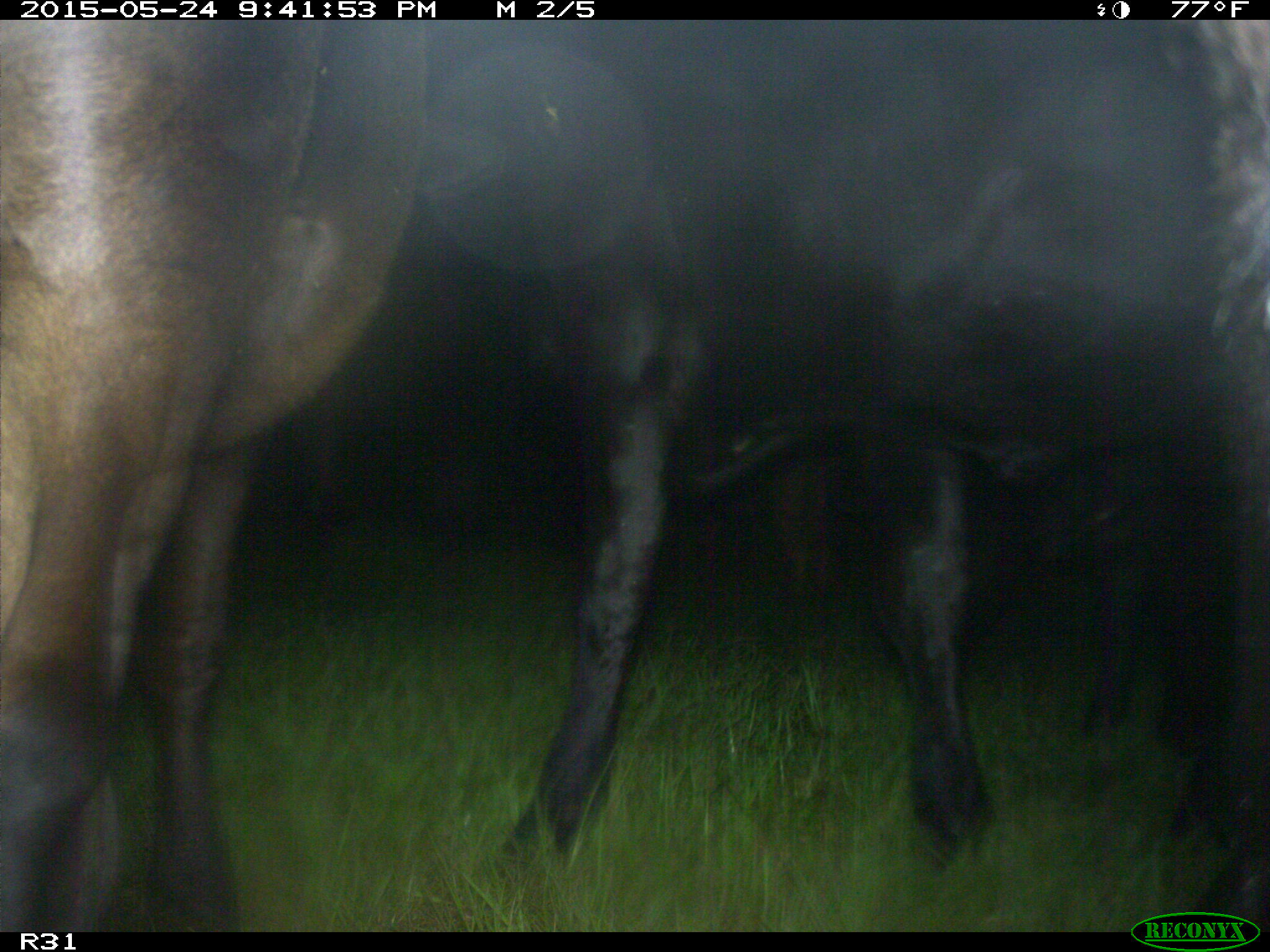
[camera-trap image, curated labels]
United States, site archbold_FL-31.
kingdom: Animalia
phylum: Chordata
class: Mammalia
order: Artiodactyla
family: Bovidae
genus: Bos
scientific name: Bos taurus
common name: domestic cow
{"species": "Bos taurus (domestic cow)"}